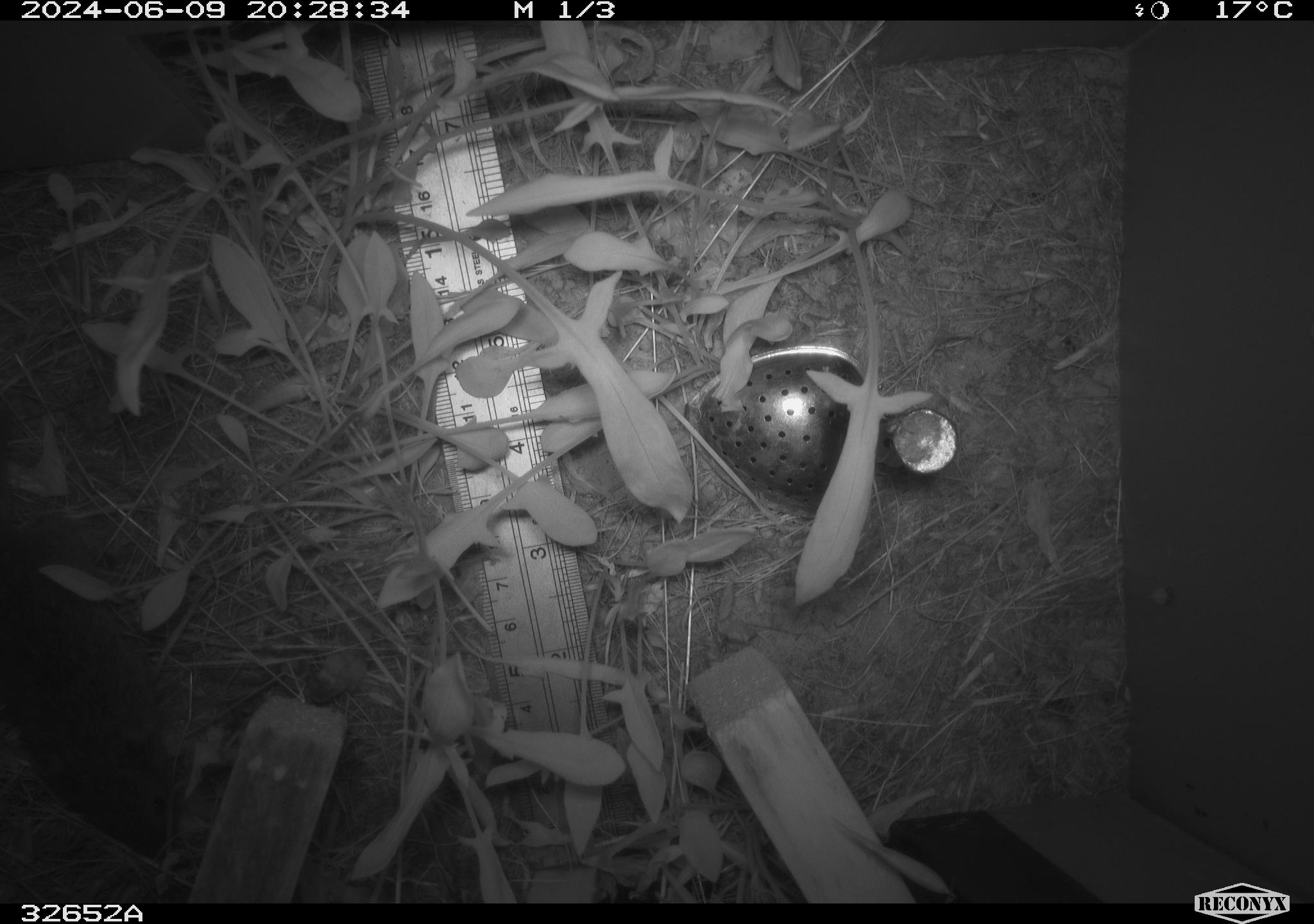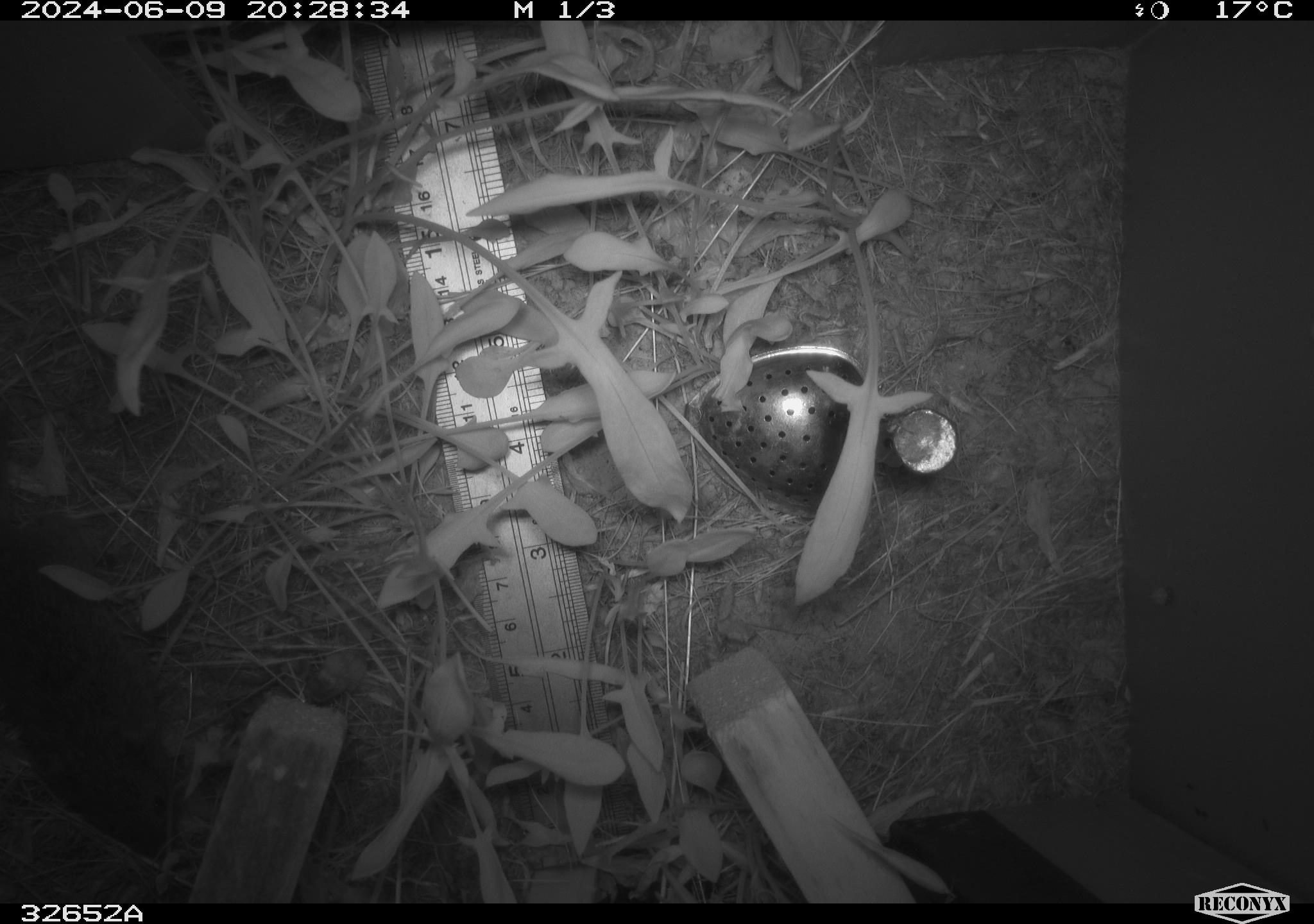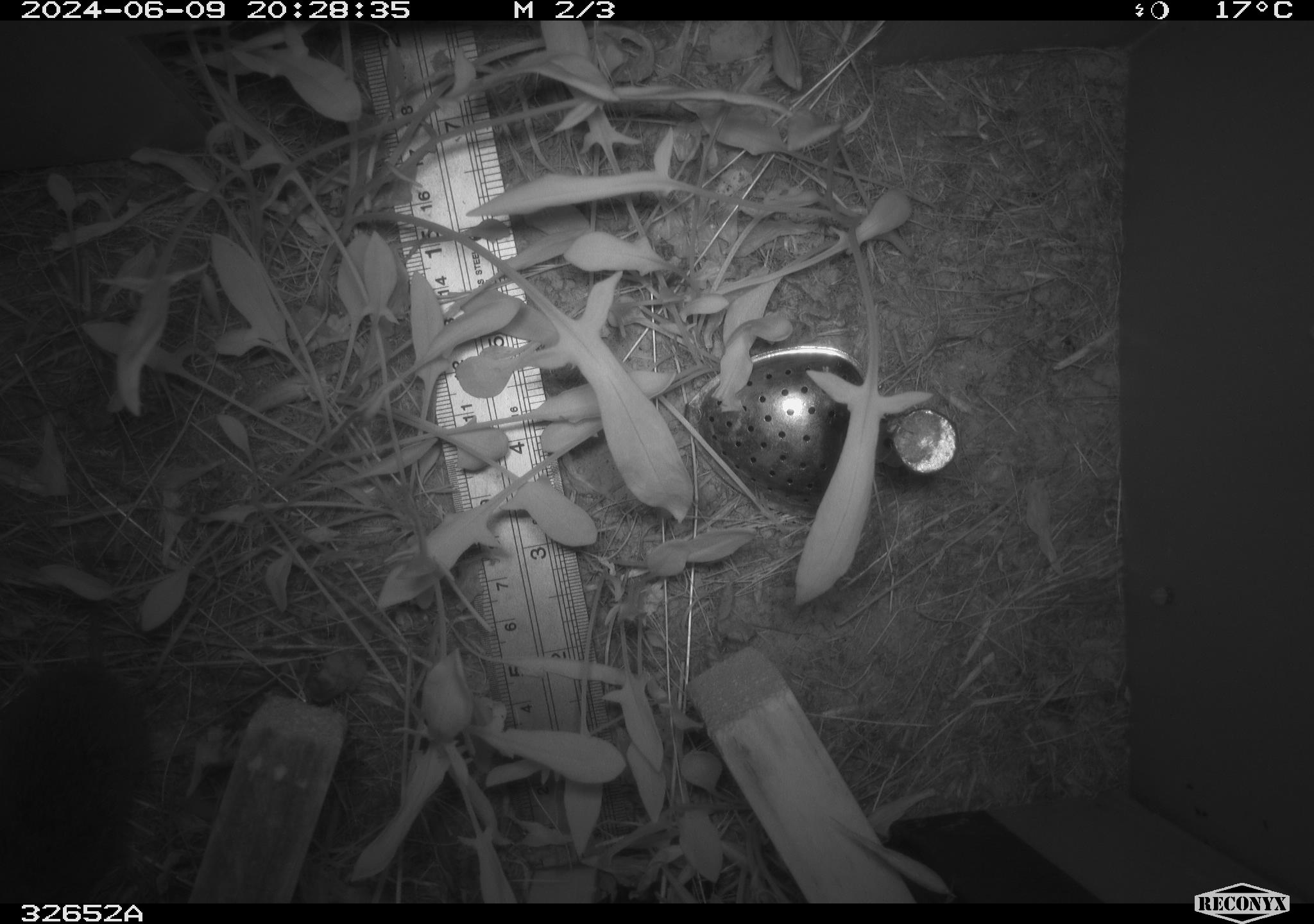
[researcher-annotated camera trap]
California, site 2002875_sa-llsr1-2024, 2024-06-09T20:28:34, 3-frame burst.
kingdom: Animalia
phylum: Chordata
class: Mammalia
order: Rodentia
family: Cricetidae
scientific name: Arvicolinae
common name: voles, lemmings, and muskrats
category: arvicolinae subfamily